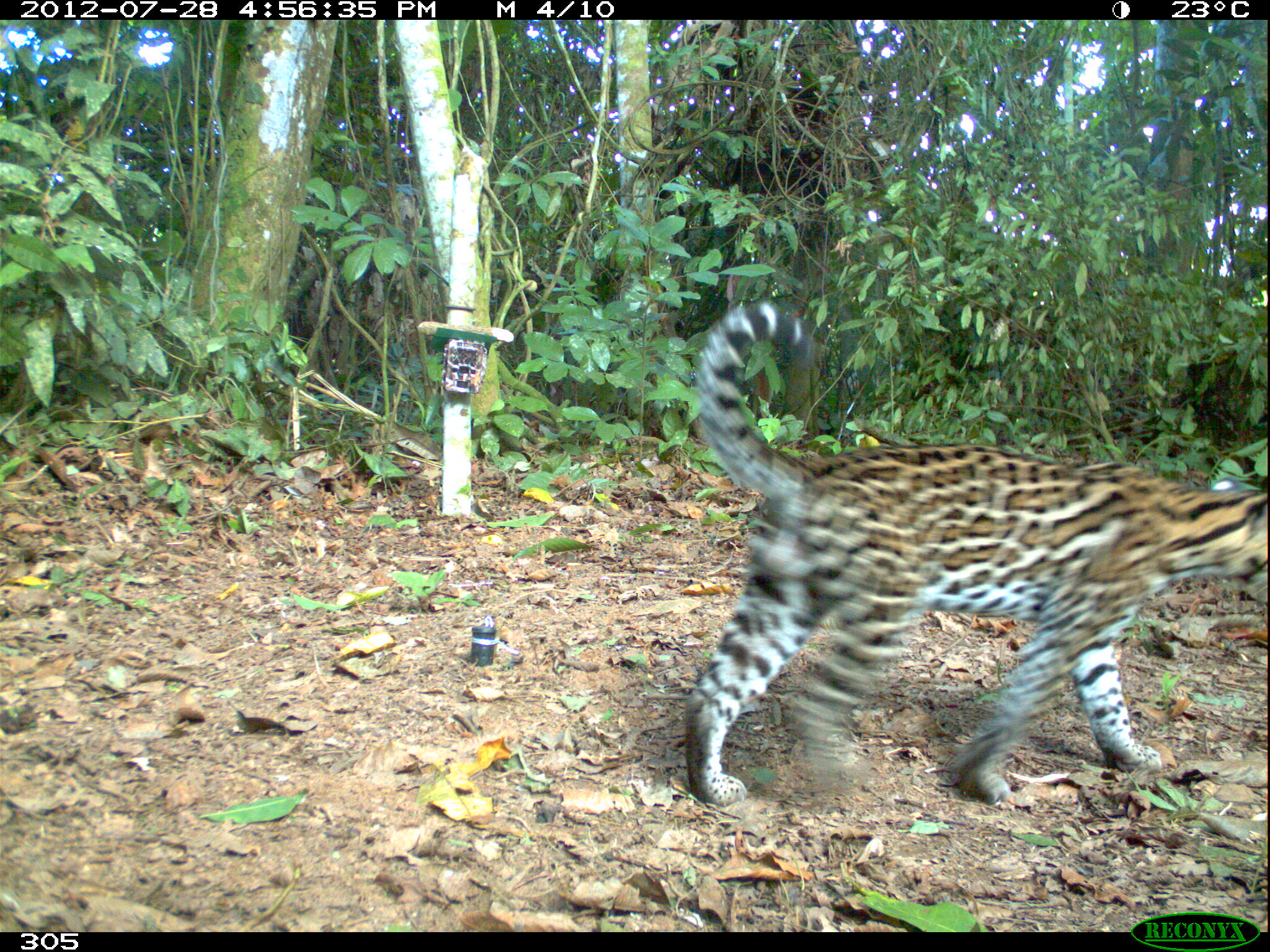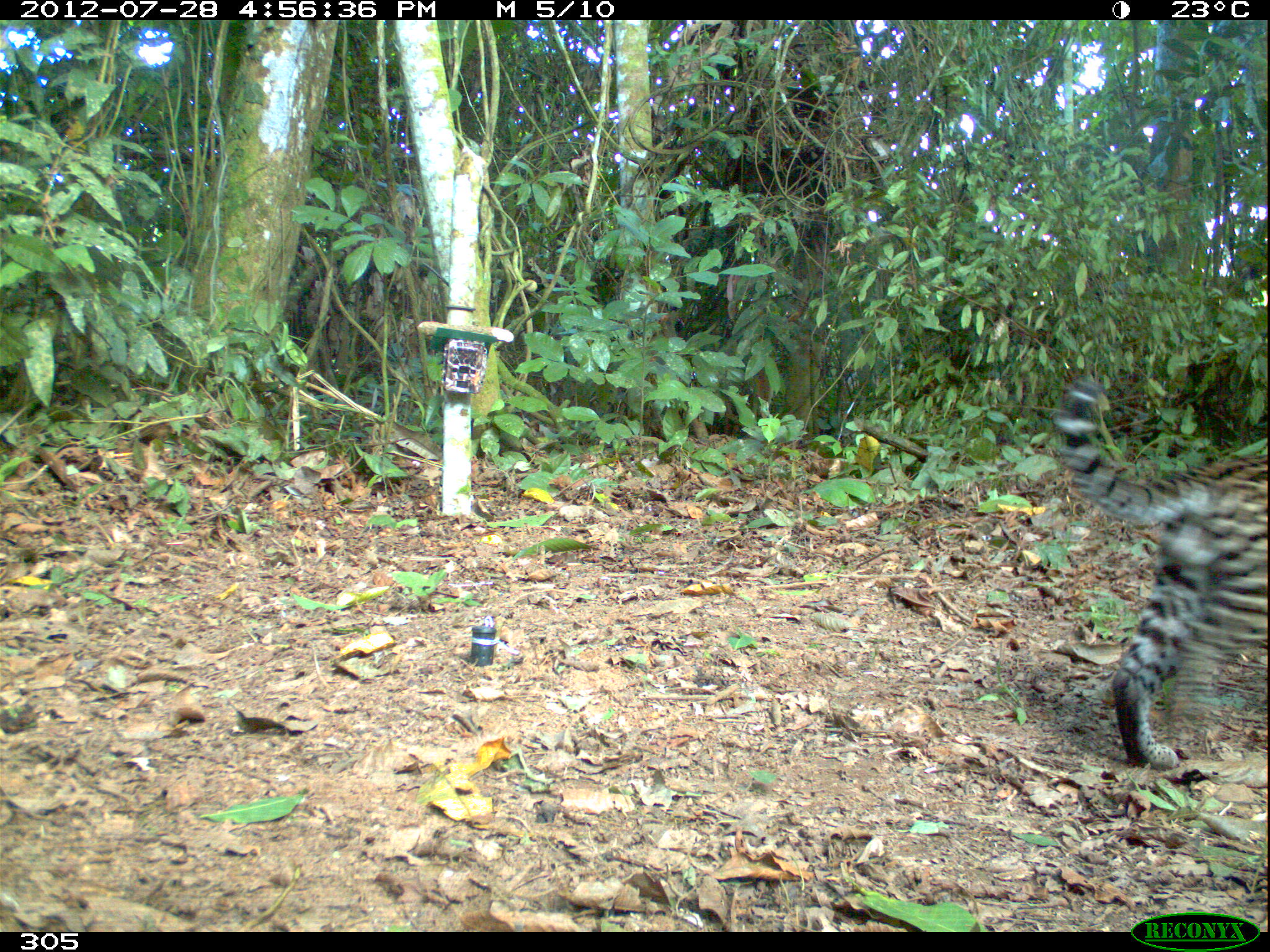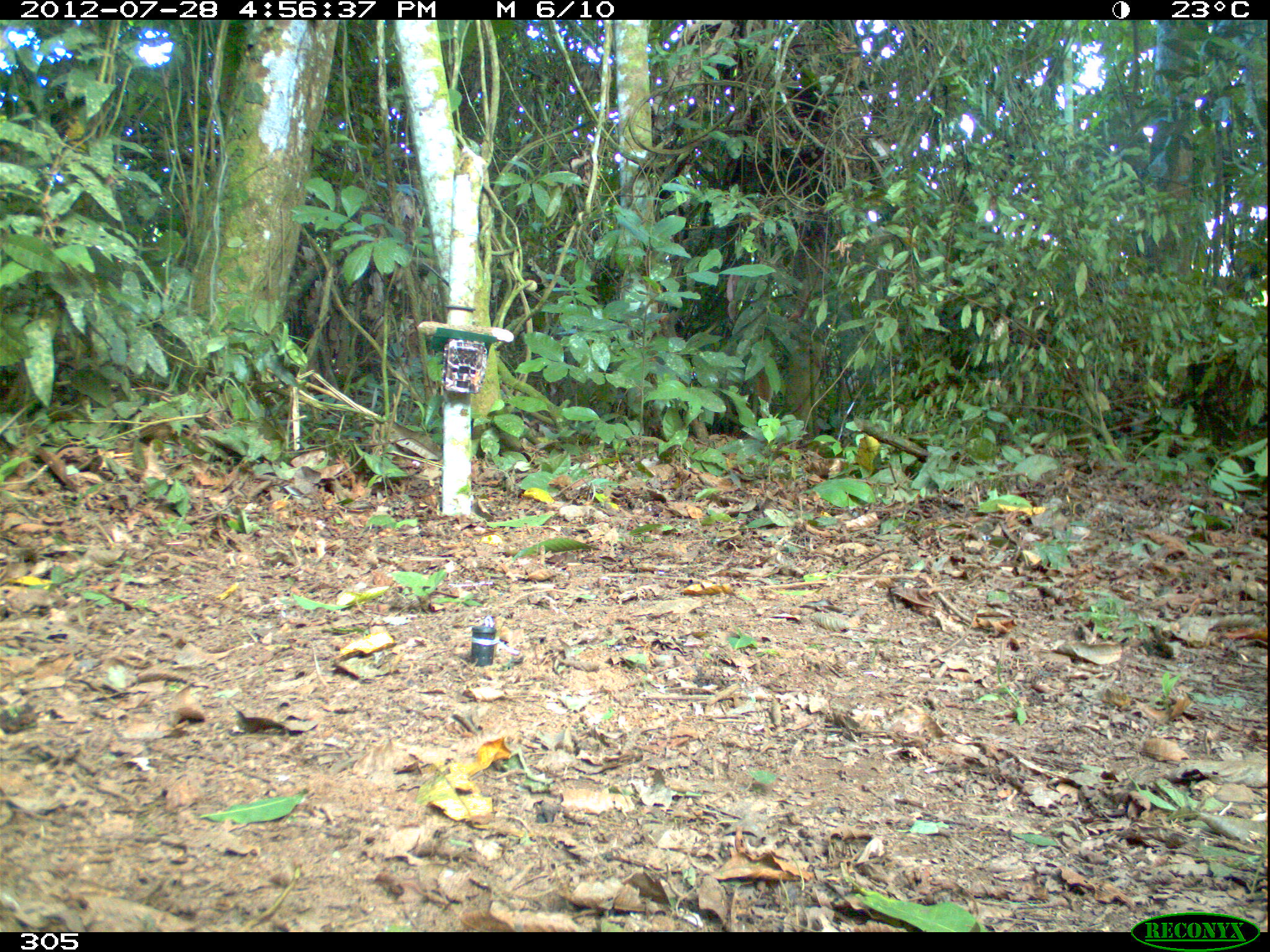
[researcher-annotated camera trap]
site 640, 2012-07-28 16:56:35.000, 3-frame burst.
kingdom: Animalia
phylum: Chordata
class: Mammalia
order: Carnivora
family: Felidae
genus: Leopardus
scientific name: Leopardus pardalis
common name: ocelot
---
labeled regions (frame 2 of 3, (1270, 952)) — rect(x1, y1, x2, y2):
leopardus pardalis: rect(1047, 369, 1270, 769)